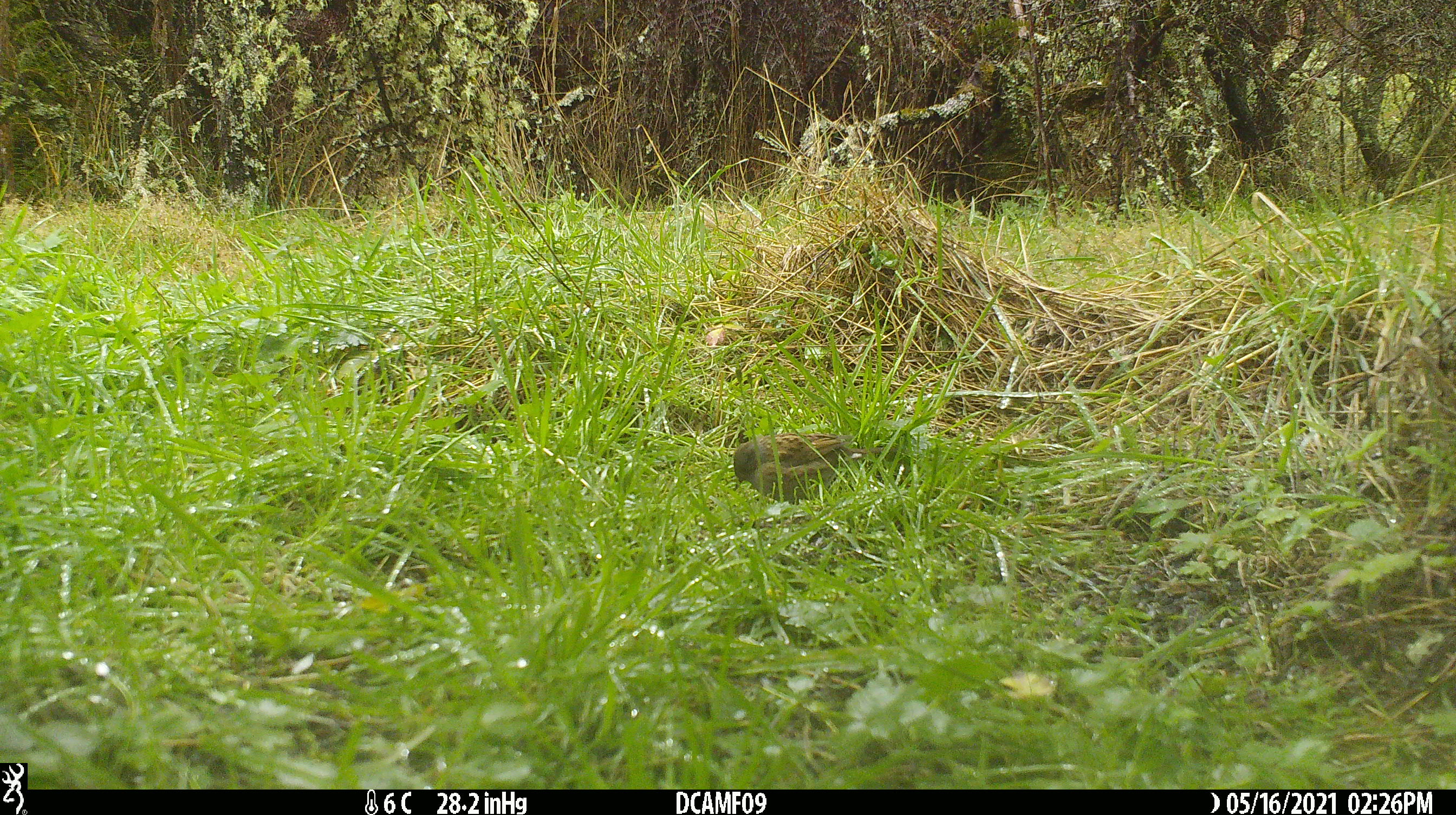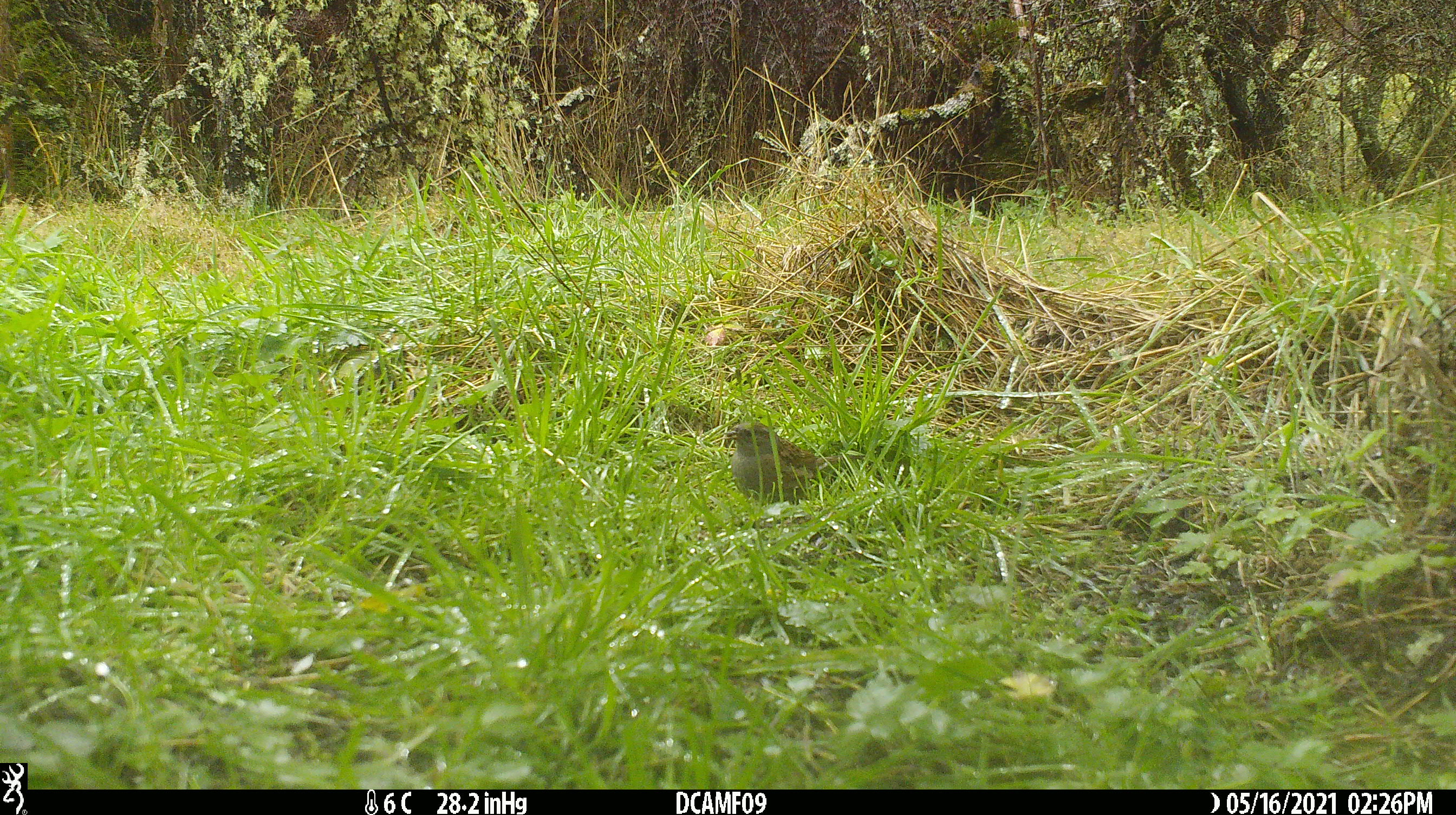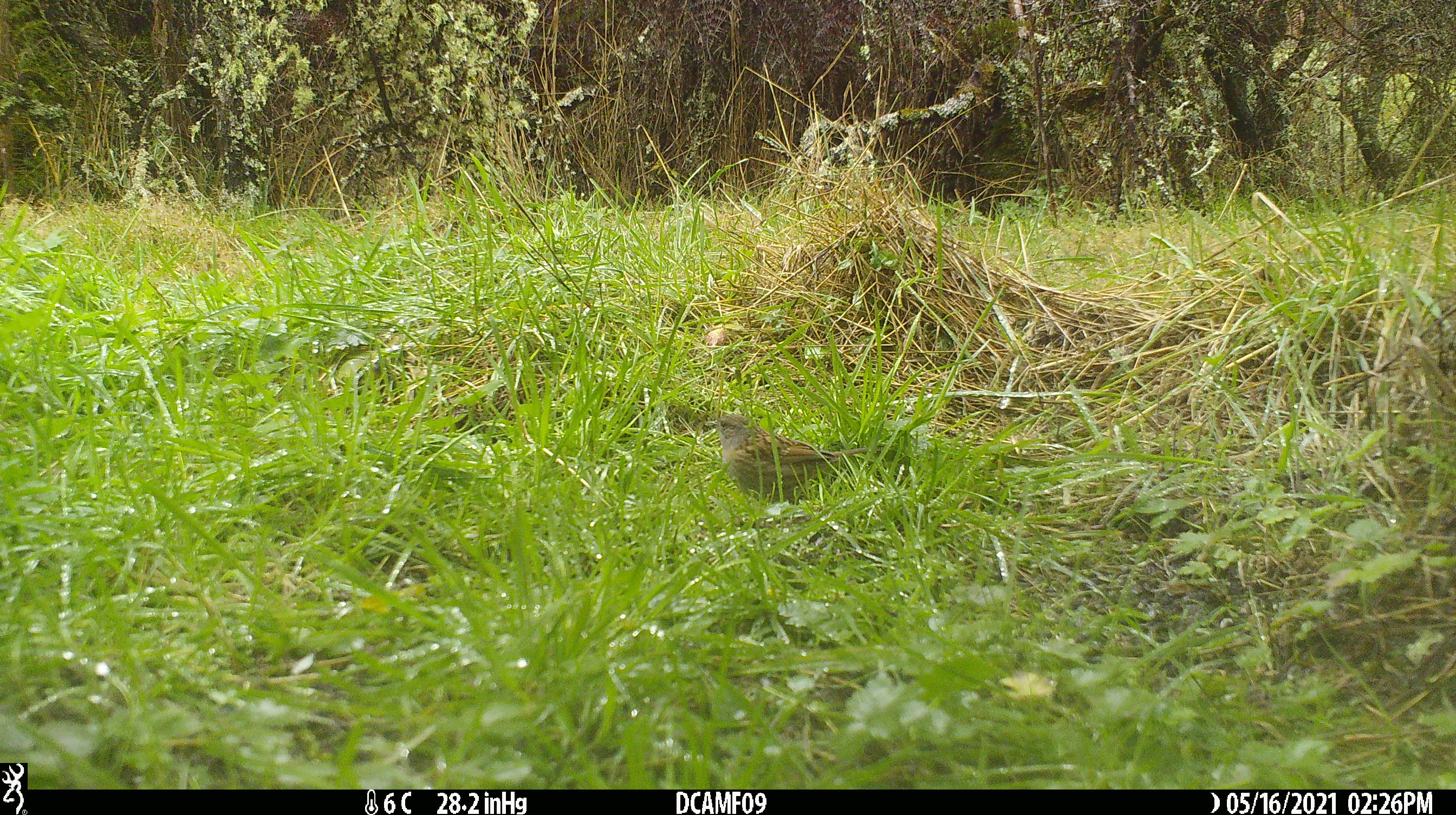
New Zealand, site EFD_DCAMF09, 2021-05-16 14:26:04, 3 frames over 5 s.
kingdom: Animalia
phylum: Chordata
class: Aves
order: Passeriformes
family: Prunellidae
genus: Prunella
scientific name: Prunella modularis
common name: dunnock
Dunnock (Prunella modularis).